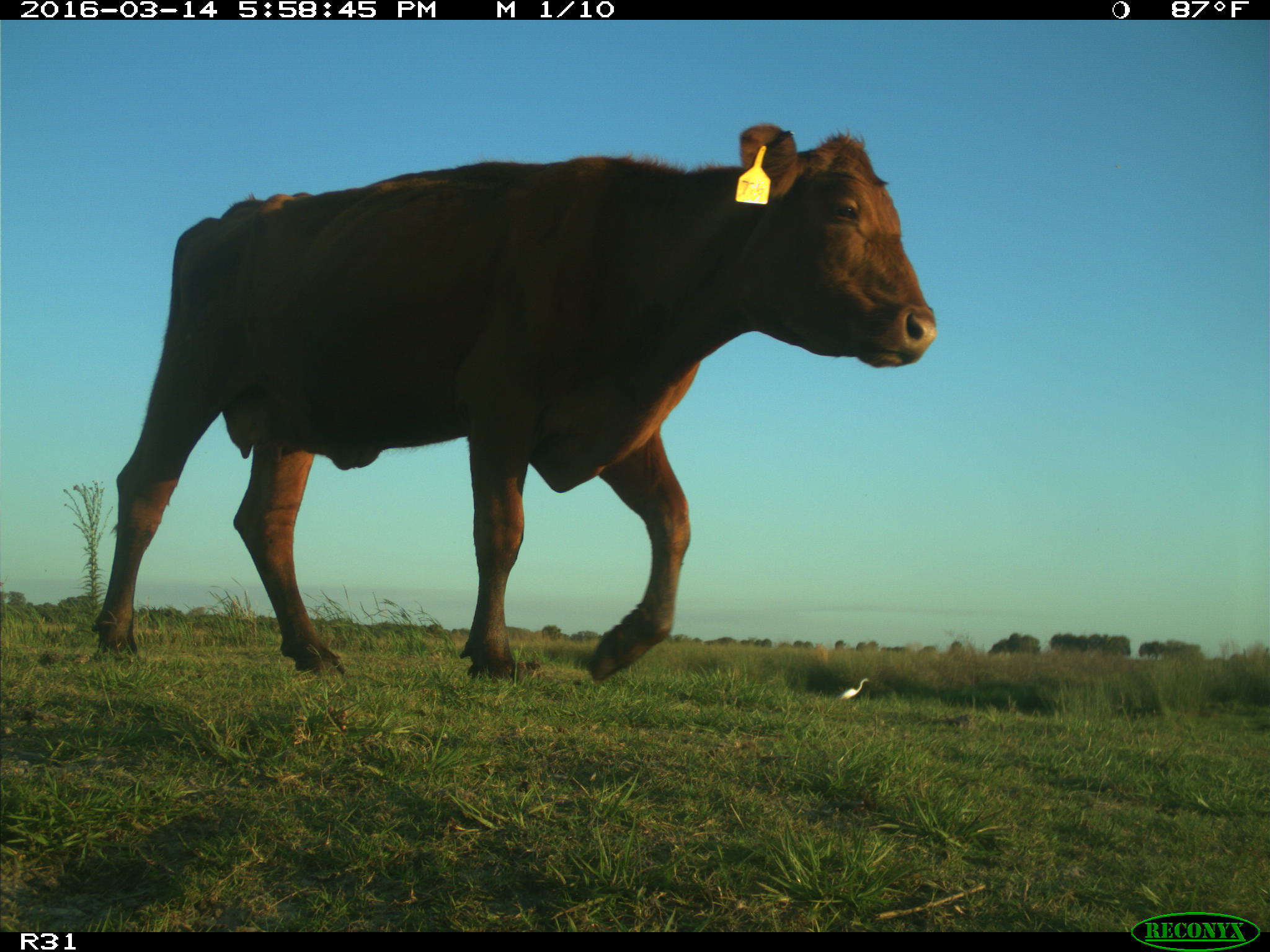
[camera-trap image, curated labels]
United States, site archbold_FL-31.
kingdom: Animalia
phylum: Chordata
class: Mammalia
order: Artiodactyla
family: Bovidae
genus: Bos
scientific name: Bos taurus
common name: domestic cow